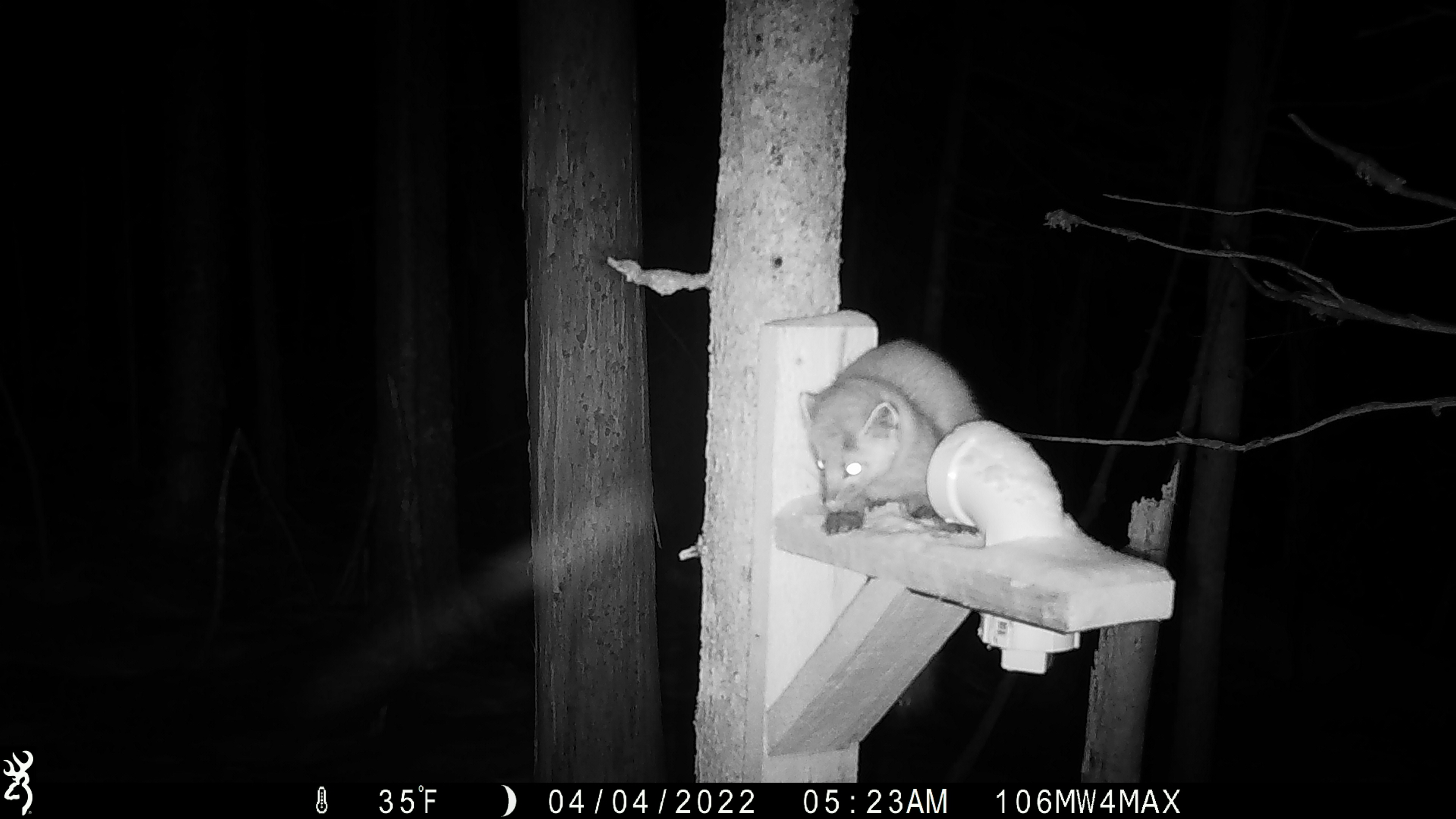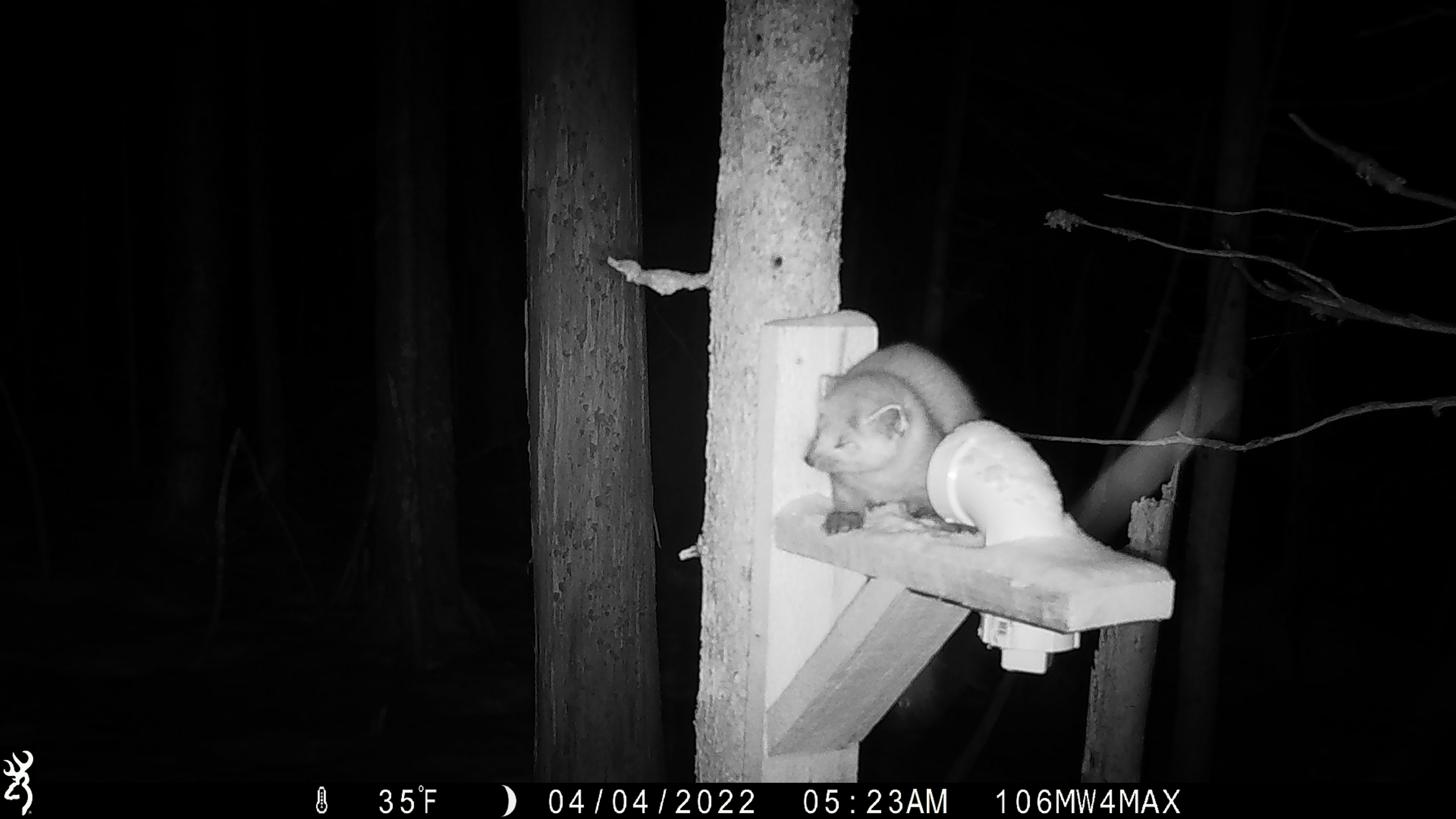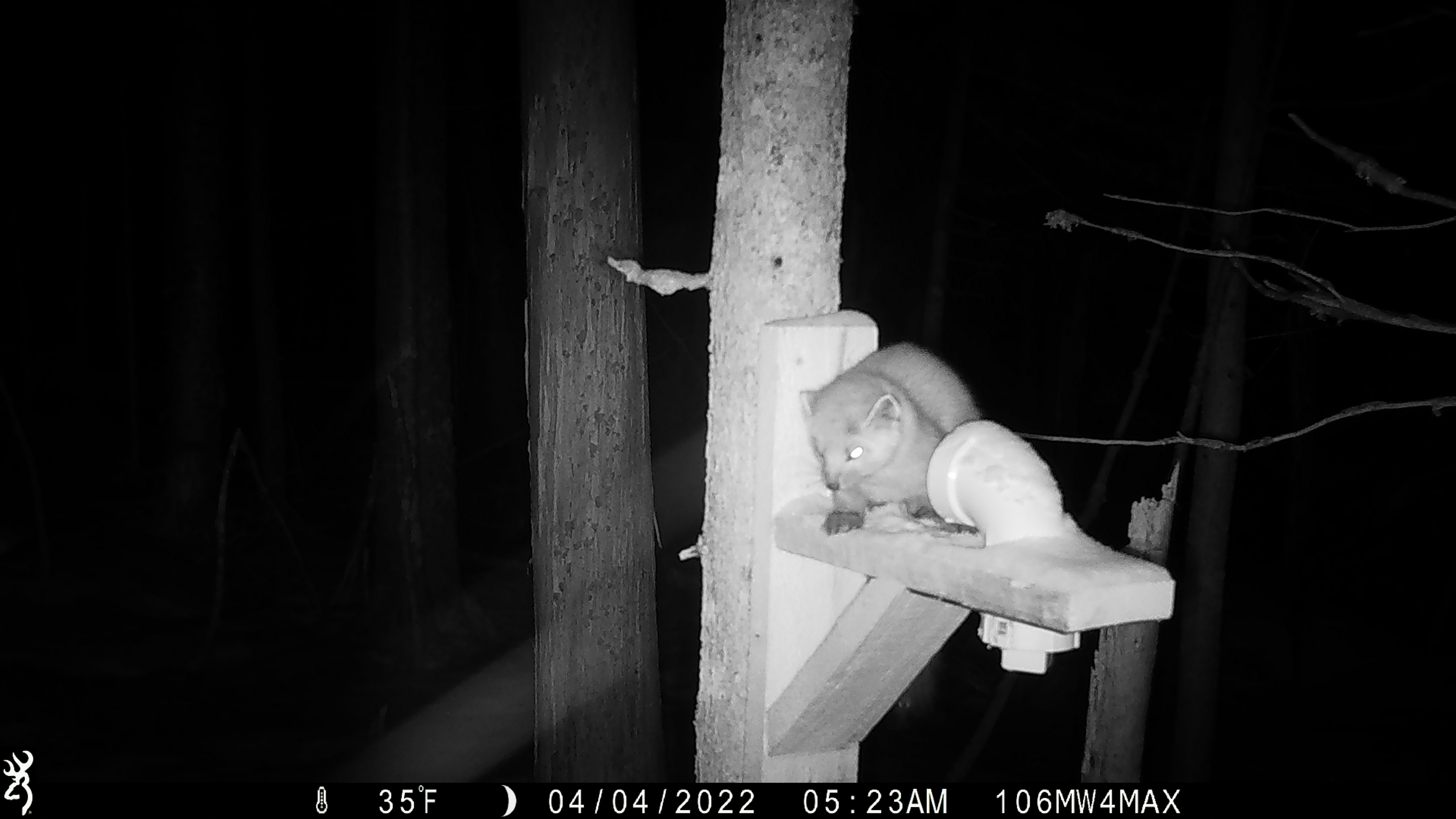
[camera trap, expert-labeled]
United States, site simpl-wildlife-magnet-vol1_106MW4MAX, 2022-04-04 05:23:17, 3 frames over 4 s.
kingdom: Animalia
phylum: Chordata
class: Mammalia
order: Carnivora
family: Mustelidae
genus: Martes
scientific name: Martes americana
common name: american marten